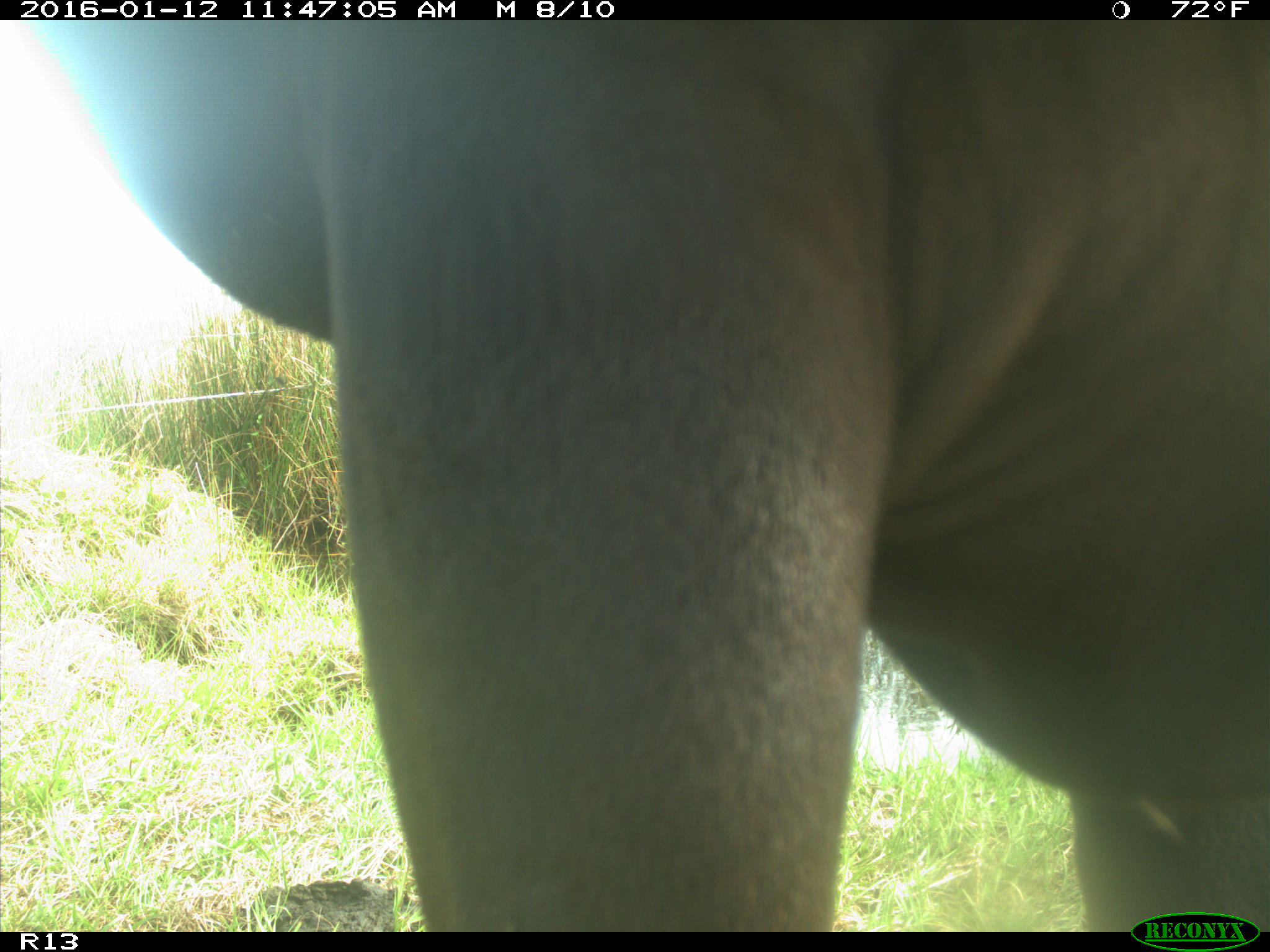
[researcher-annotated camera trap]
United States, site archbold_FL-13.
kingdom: Animalia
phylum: Chordata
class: Mammalia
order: Artiodactyla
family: Bovidae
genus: Bos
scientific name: Bos taurus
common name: domestic cow